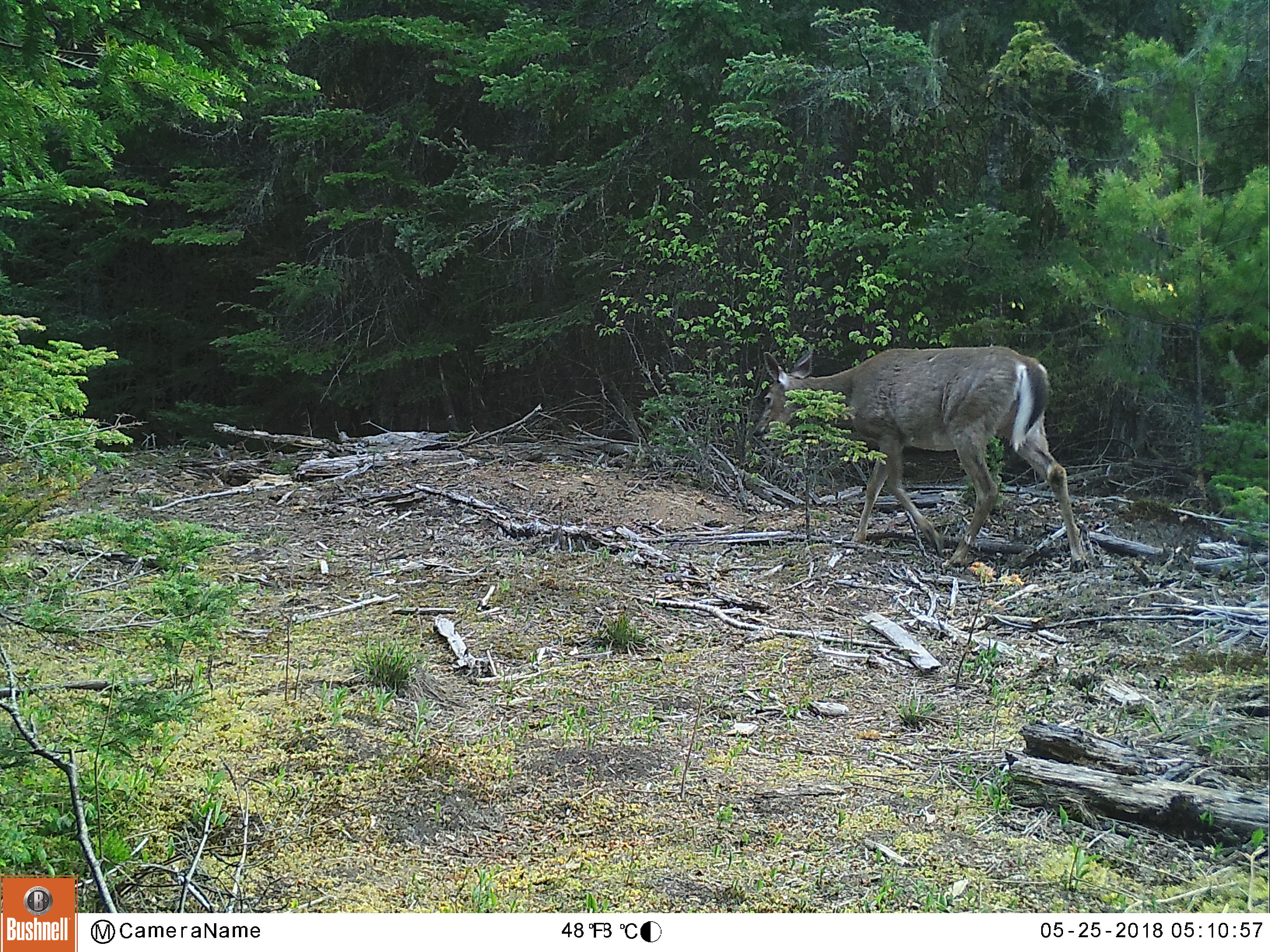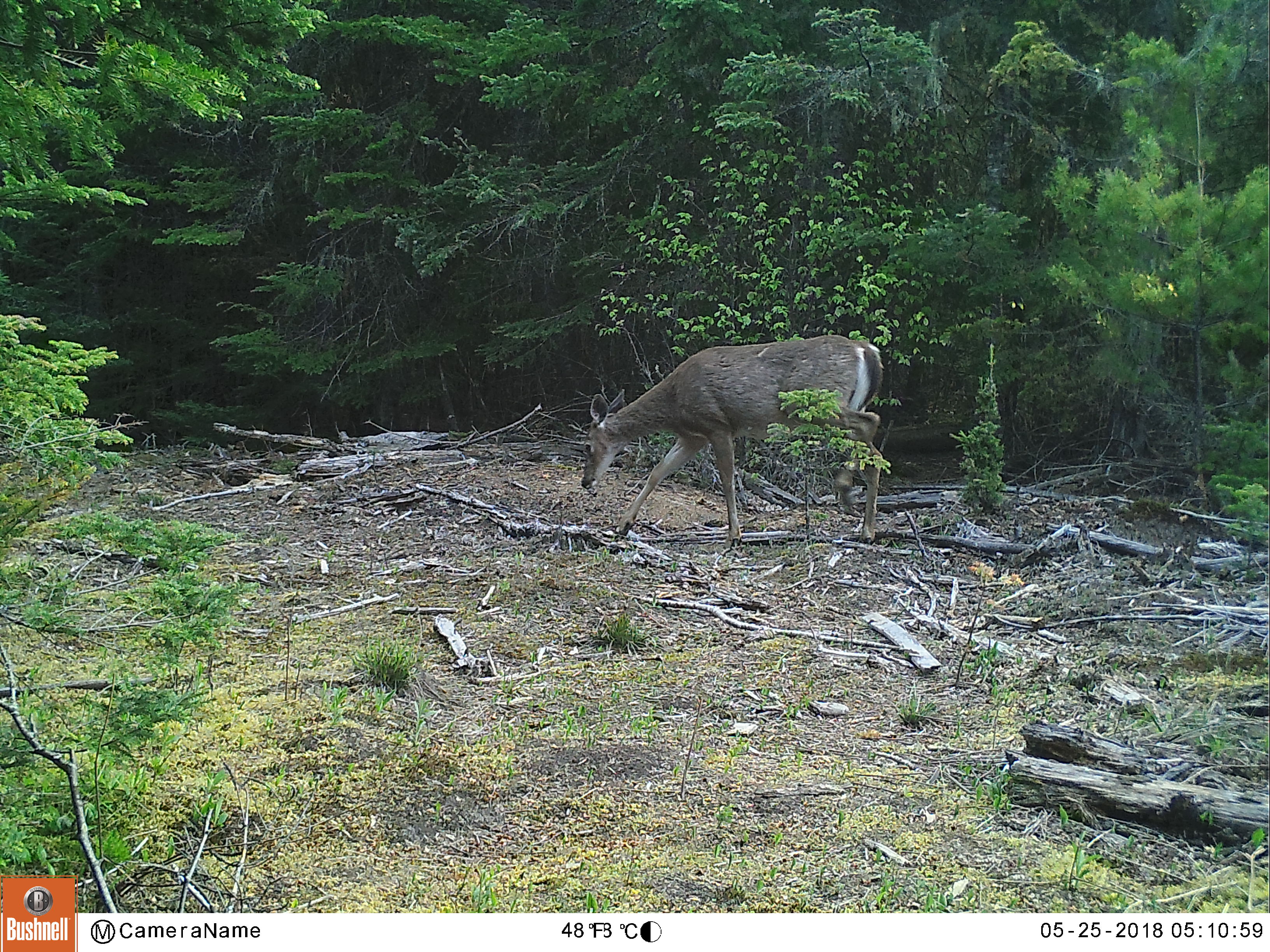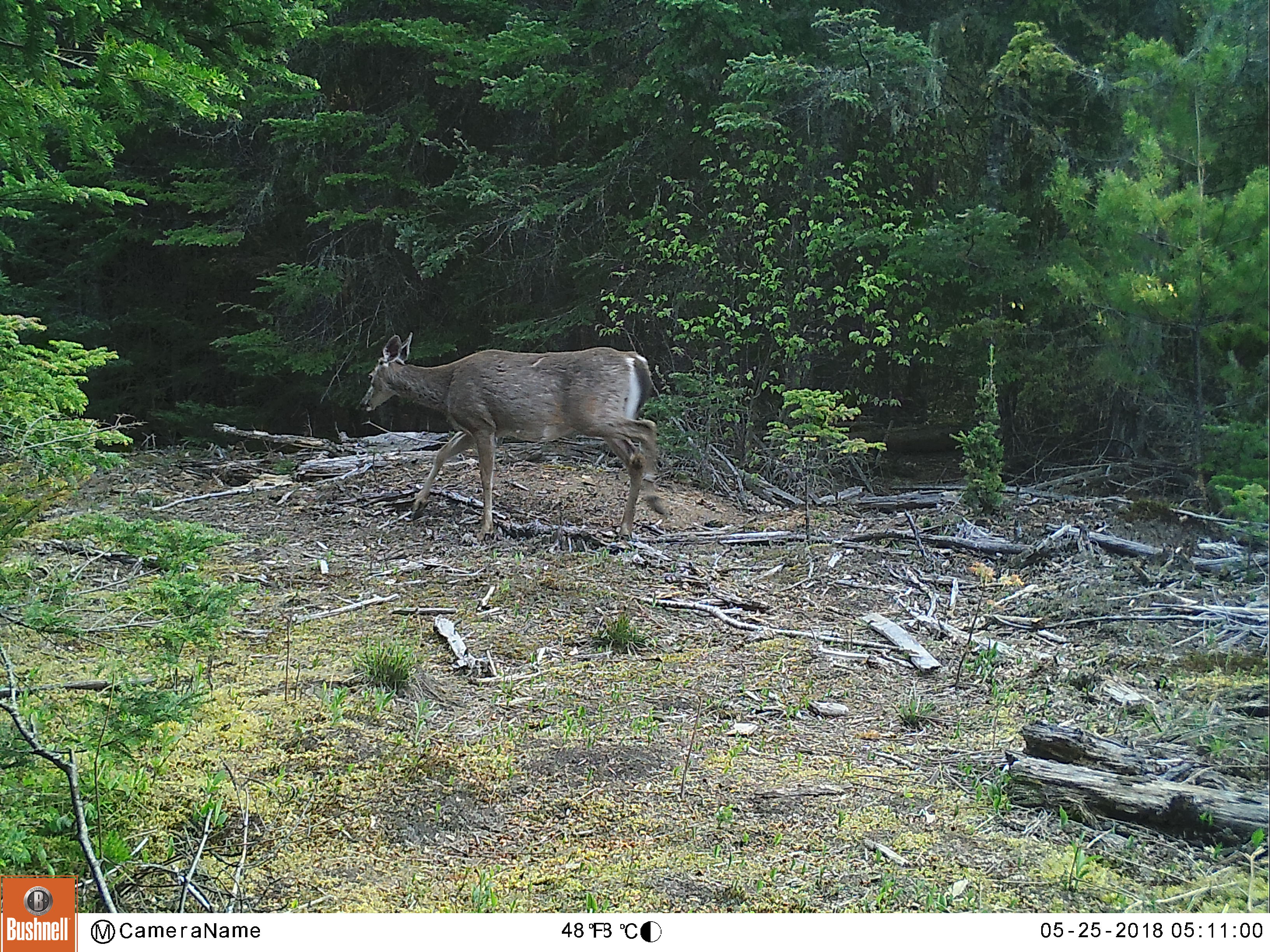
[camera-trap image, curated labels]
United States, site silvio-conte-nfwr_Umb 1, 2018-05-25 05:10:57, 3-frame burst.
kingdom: Animalia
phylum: Chordata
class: Mammalia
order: Artiodactyla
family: Cervidae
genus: Odocoileus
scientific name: Odocoileus virginianus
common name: white-tailed deer